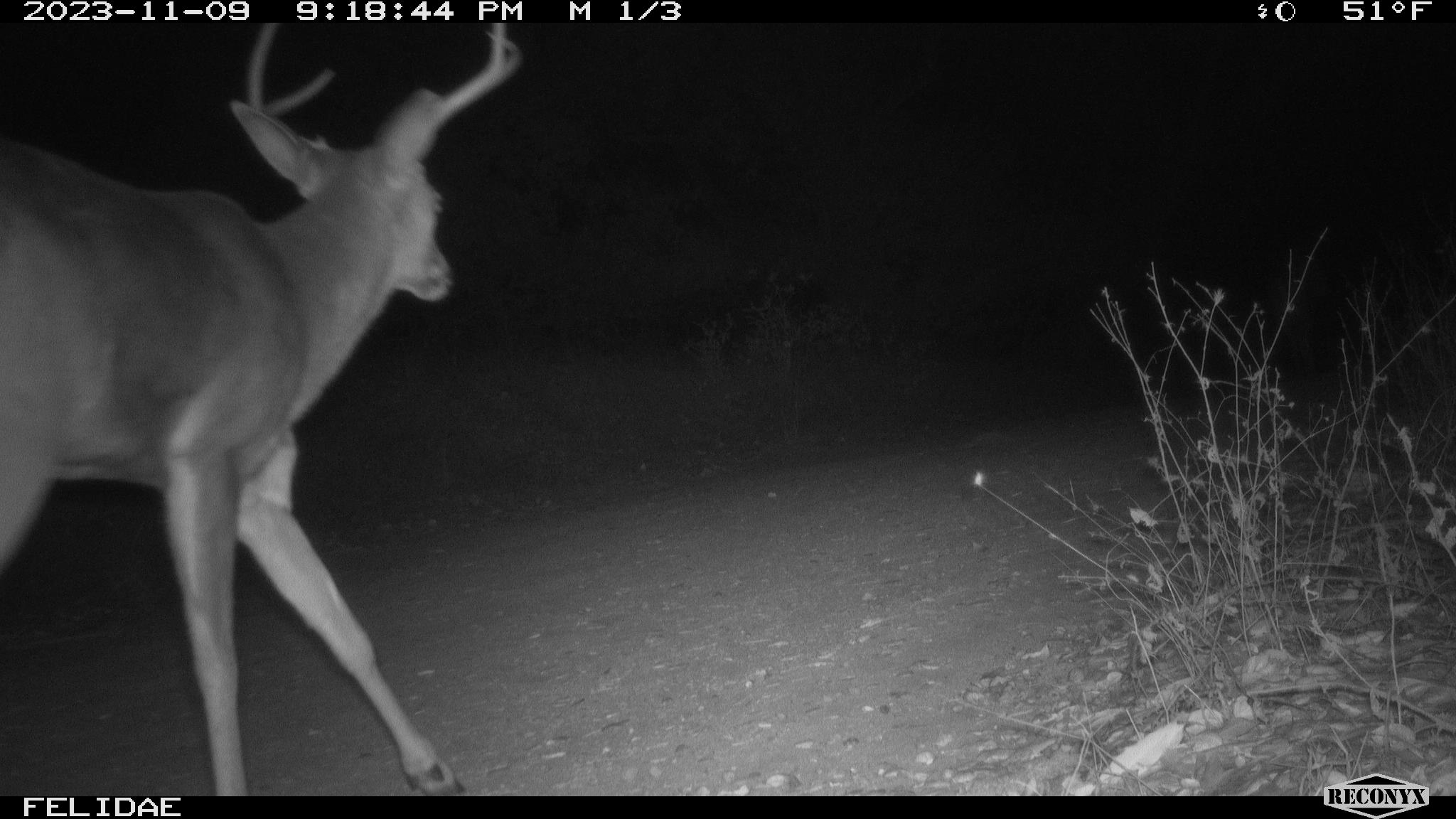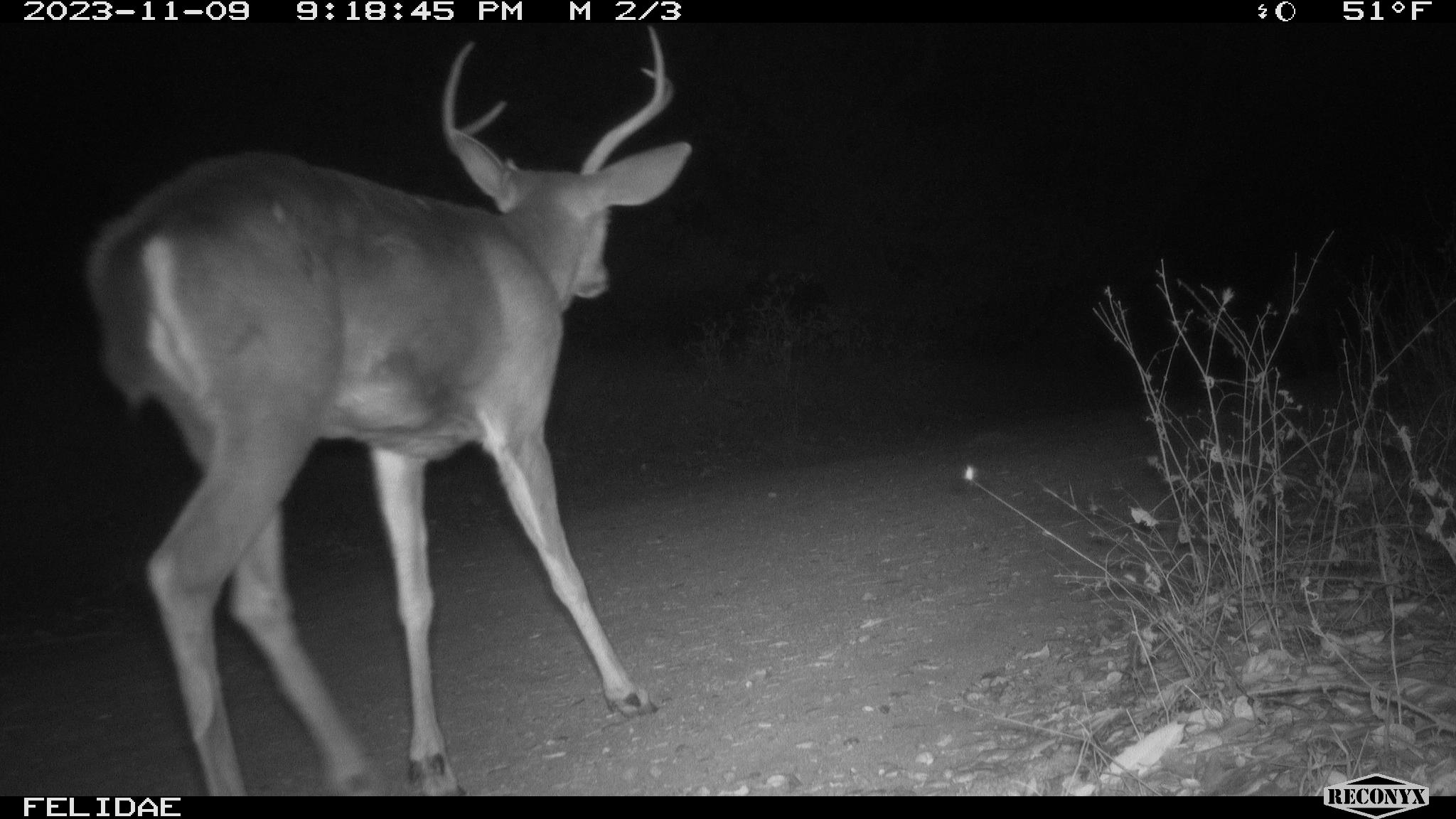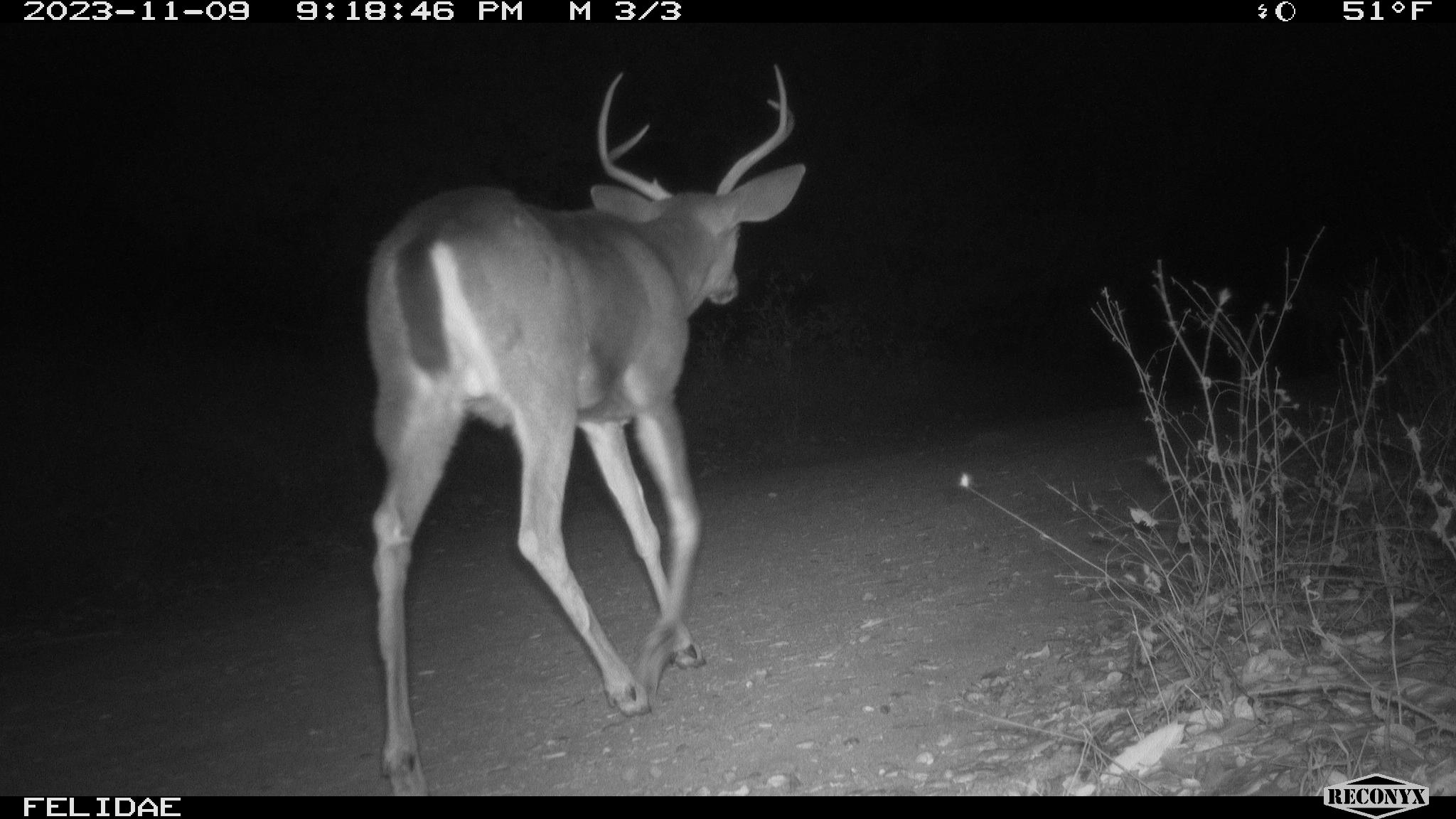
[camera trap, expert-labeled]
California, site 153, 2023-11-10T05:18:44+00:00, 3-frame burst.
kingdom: Animalia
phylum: Chordata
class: Mammalia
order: Artiodactyla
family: Cervidae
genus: Odocoileus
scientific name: Odocoileus hemionus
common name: mule deer